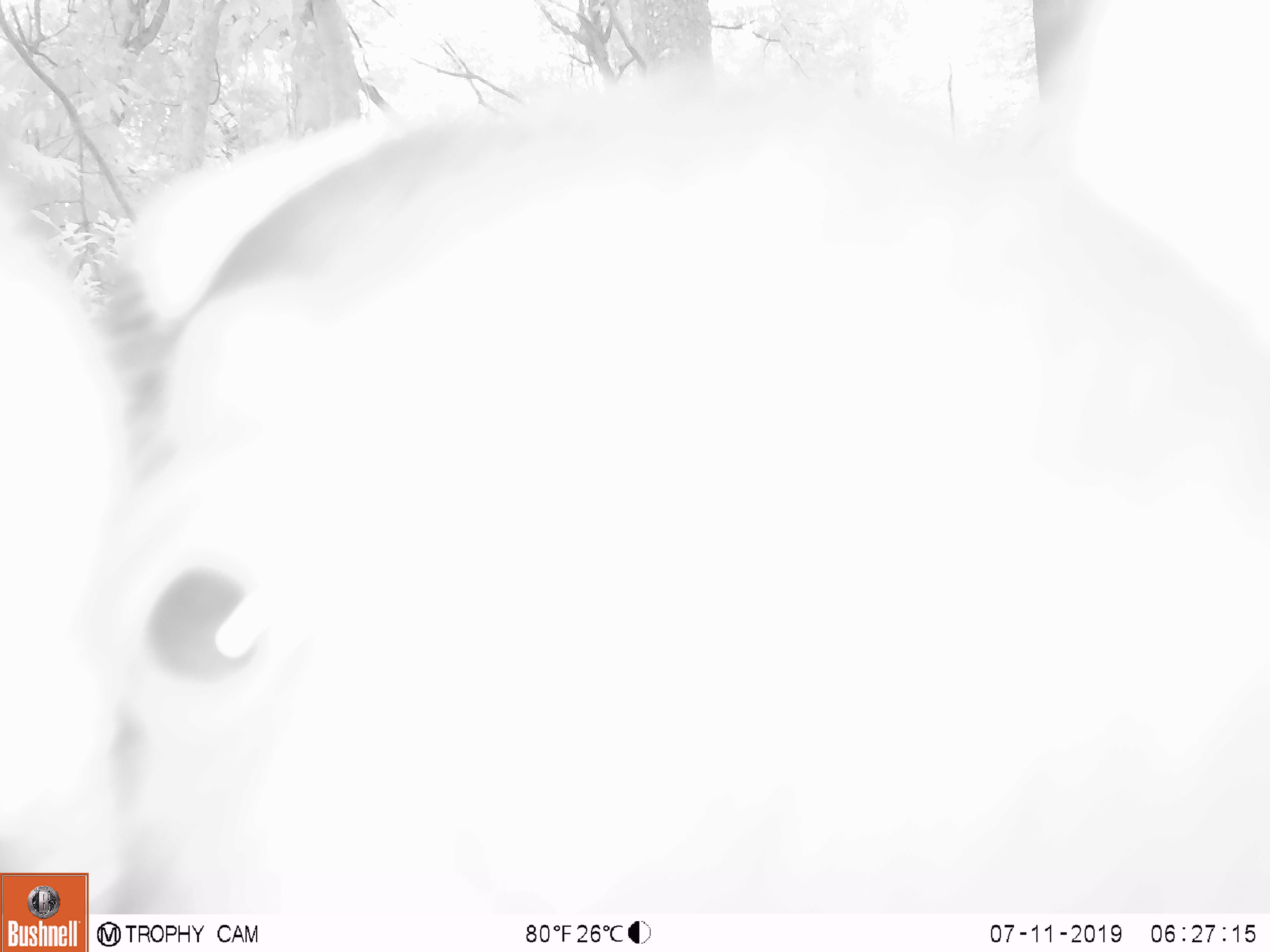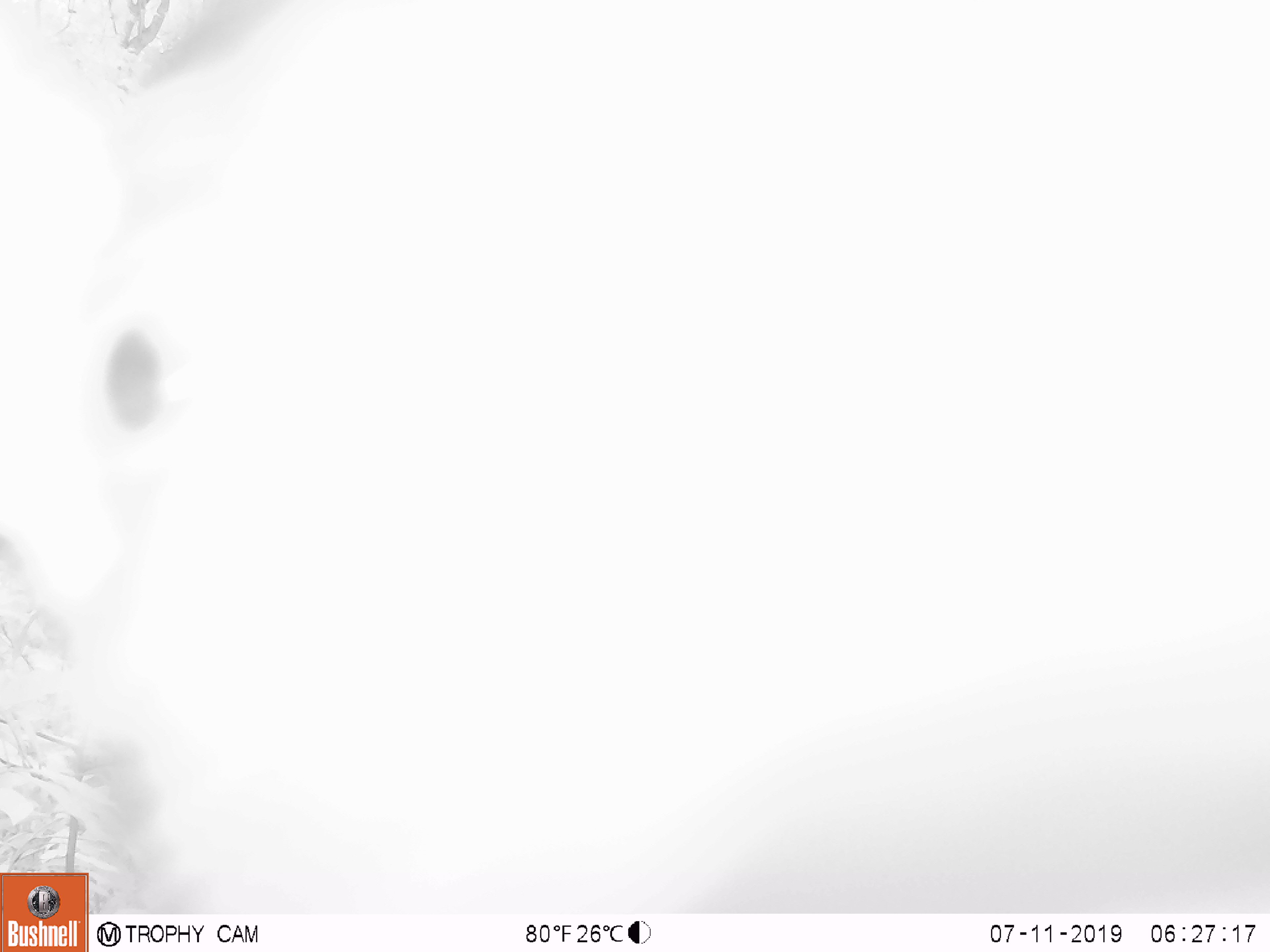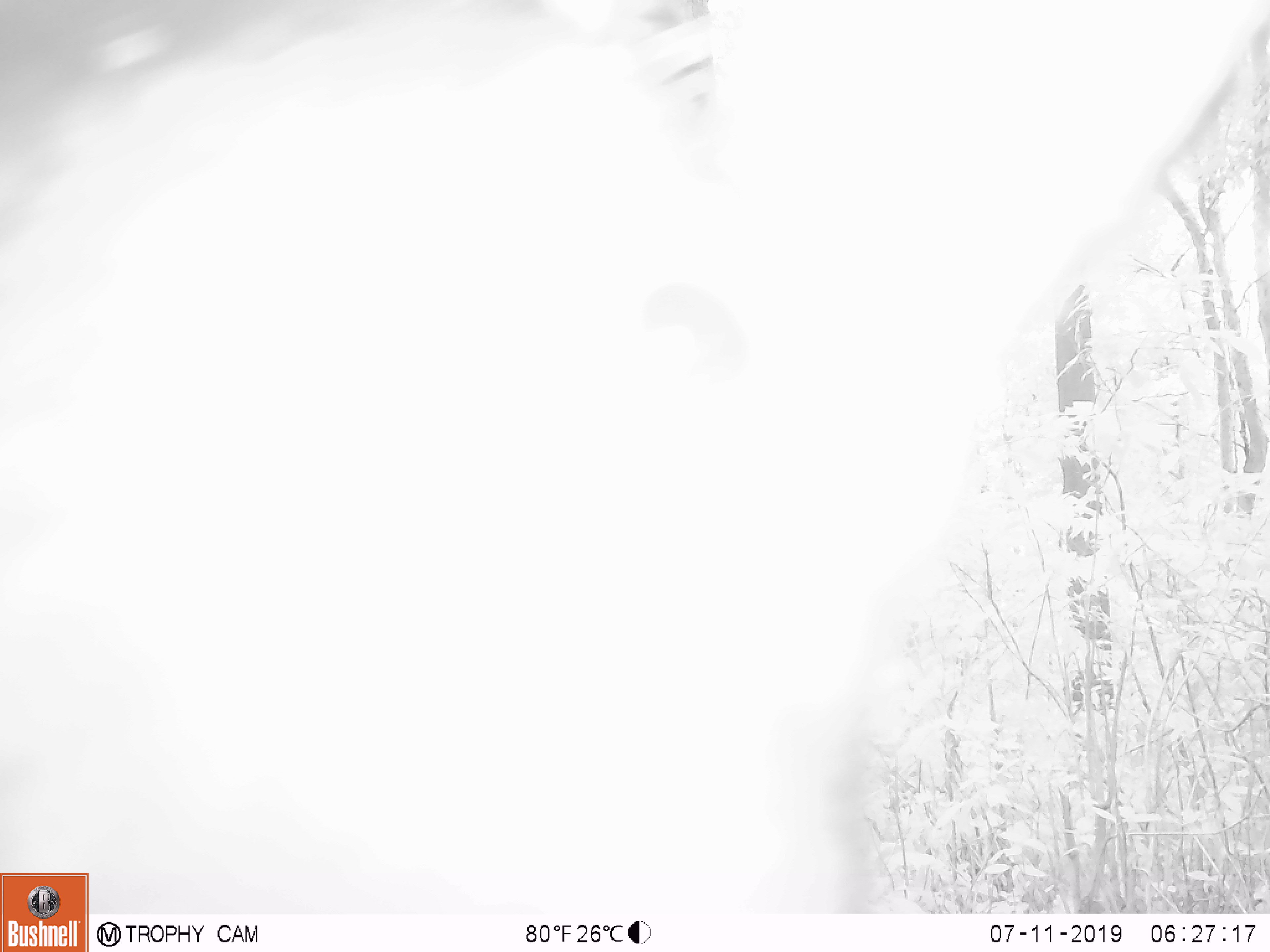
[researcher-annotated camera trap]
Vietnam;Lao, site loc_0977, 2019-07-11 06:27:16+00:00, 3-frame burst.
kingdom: Animalia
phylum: Chordata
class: Mammalia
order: Artiodactyla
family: Bovidae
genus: Capricornis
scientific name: Capricornis sumatraensis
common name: chinese serow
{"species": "chinese serow (Capricornis sumatraensis)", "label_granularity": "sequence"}